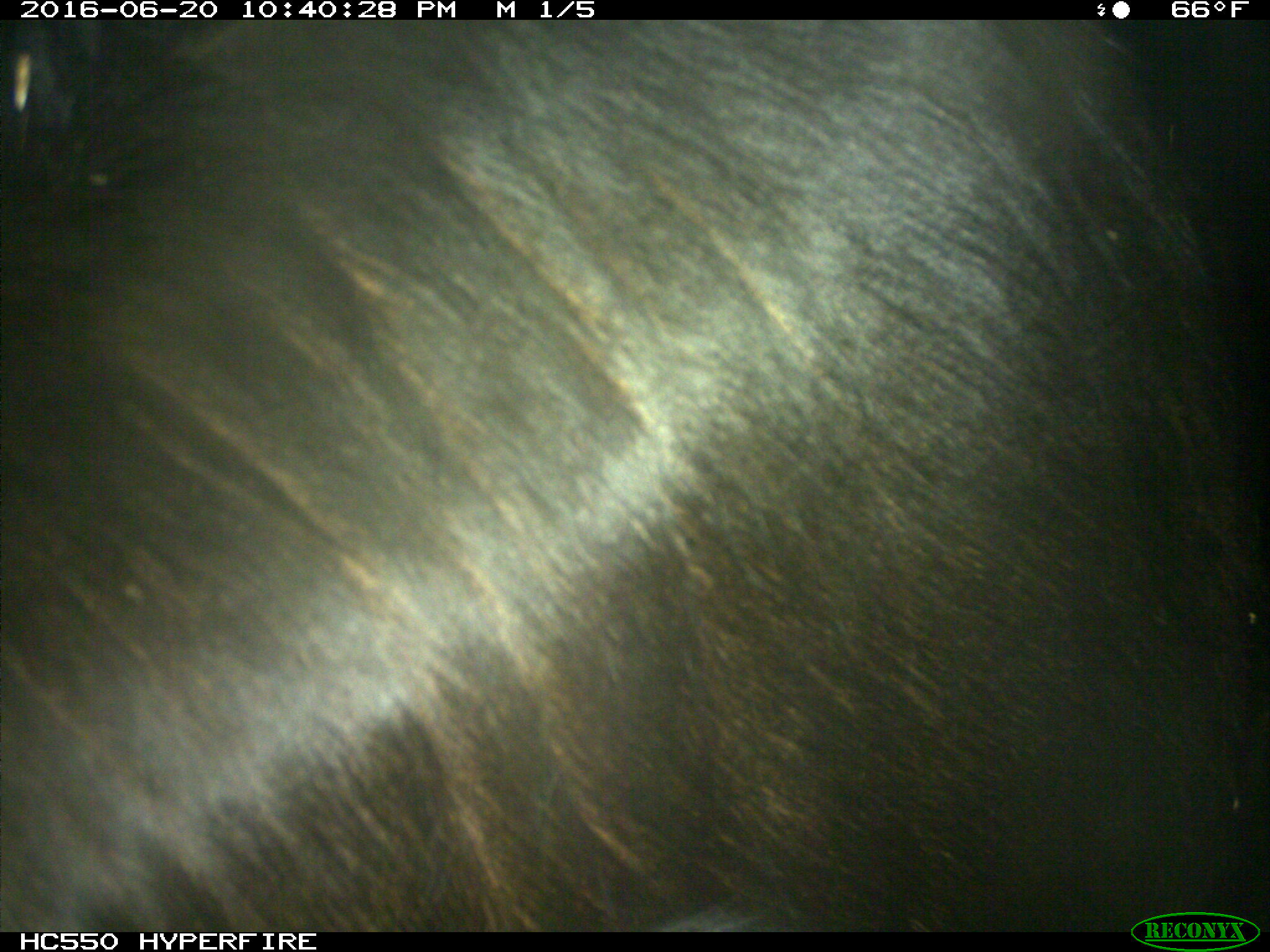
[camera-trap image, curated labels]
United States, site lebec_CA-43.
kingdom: Animalia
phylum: Chordata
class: Mammalia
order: Artiodactyla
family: Bovidae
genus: Bos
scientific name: Bos taurus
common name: domestic cow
Bos taurus (domestic cow).